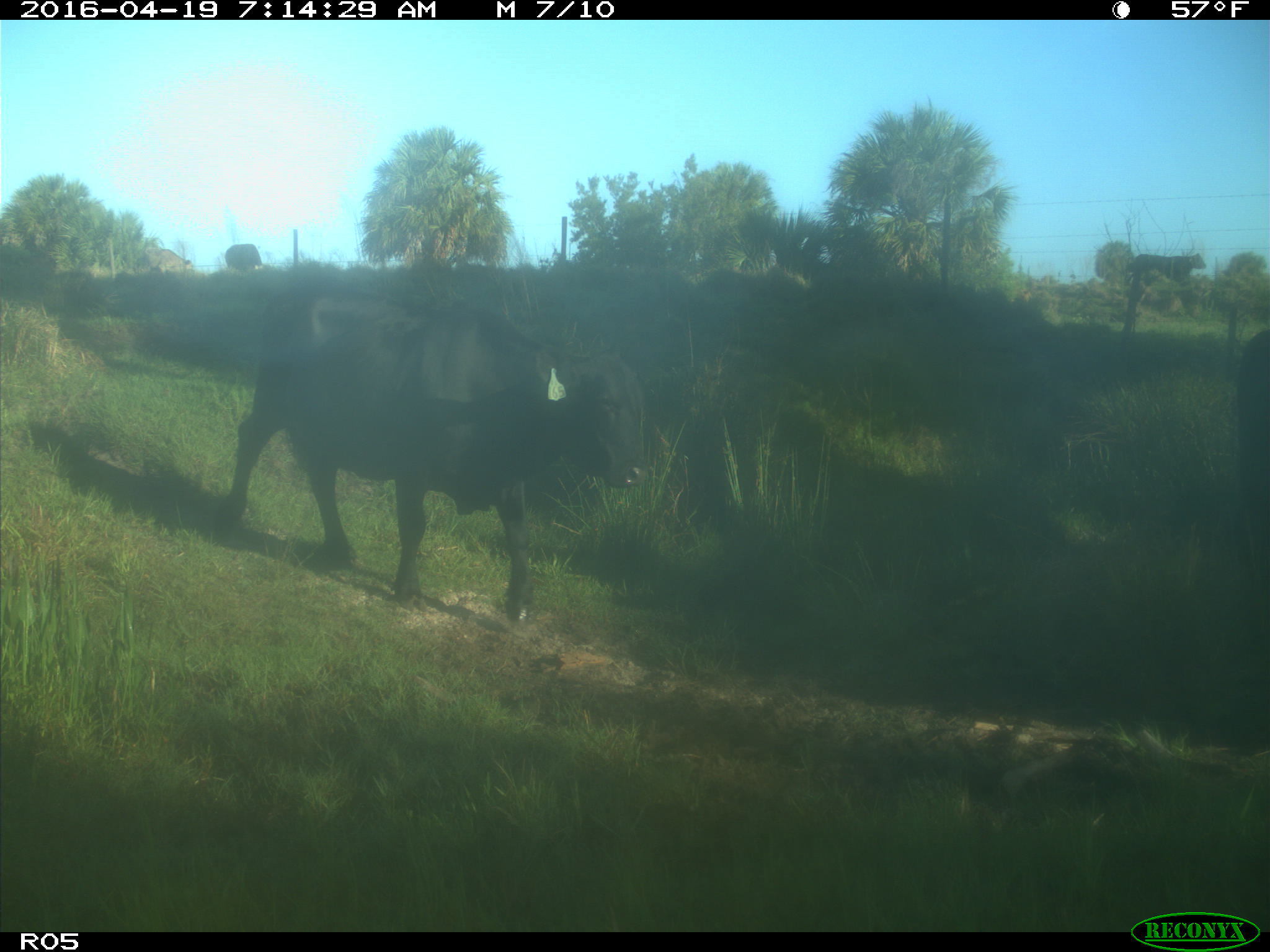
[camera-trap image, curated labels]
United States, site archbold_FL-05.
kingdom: Animalia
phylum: Chordata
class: Mammalia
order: Artiodactyla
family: Bovidae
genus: Bos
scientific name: Bos taurus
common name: domestic cow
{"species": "Bos taurus (domestic cow)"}